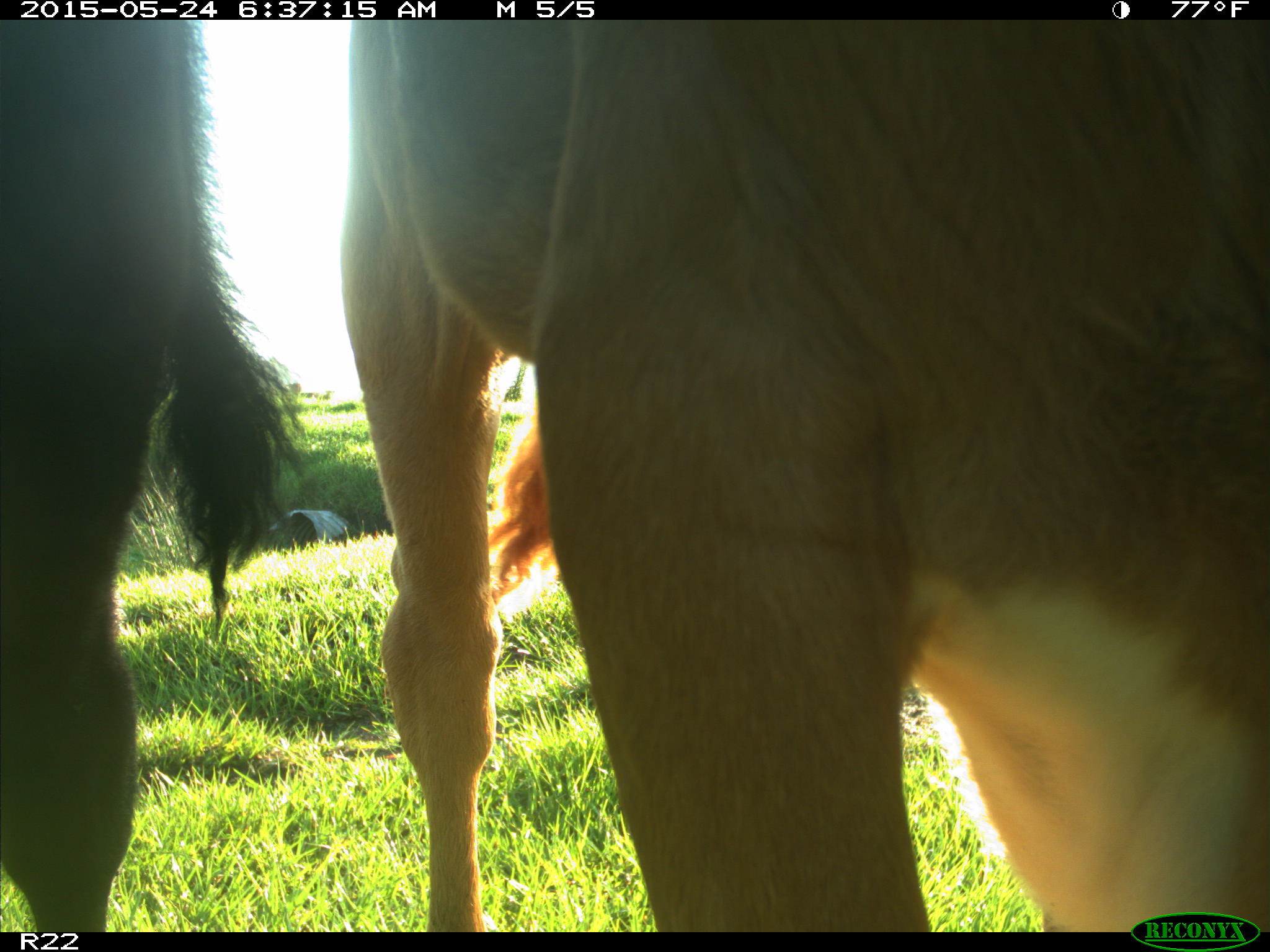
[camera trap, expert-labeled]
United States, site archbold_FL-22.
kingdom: Animalia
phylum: Chordata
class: Mammalia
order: Artiodactyla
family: Bovidae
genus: Bos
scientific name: Bos taurus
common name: domestic cow